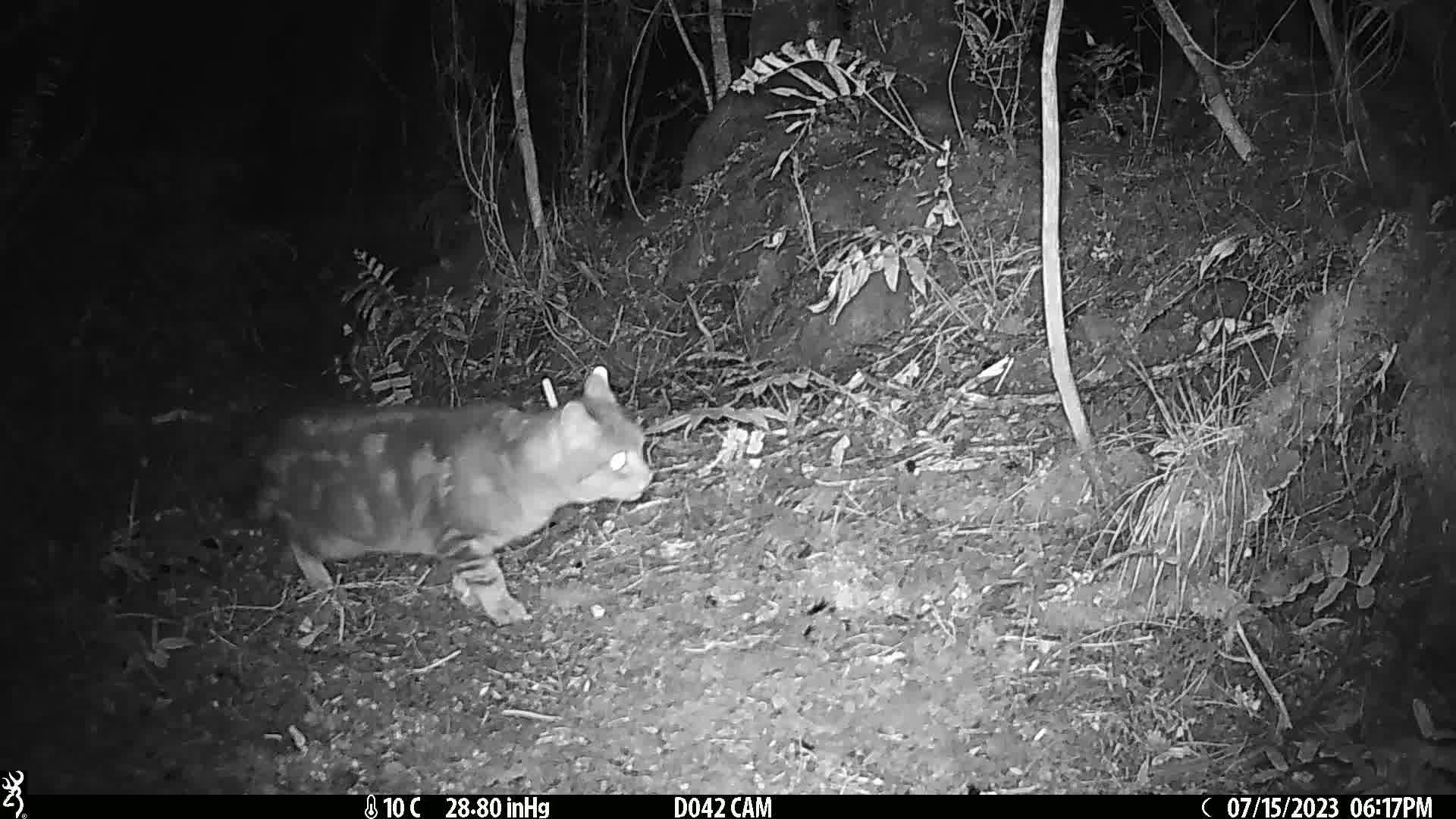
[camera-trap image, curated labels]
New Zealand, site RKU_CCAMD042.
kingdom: Animalia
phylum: Chordata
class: Mammalia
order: Carnivora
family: Felidae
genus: Felis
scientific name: Felis catus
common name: domestic cat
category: cat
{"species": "cat (domestic cat) (Felis catus)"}